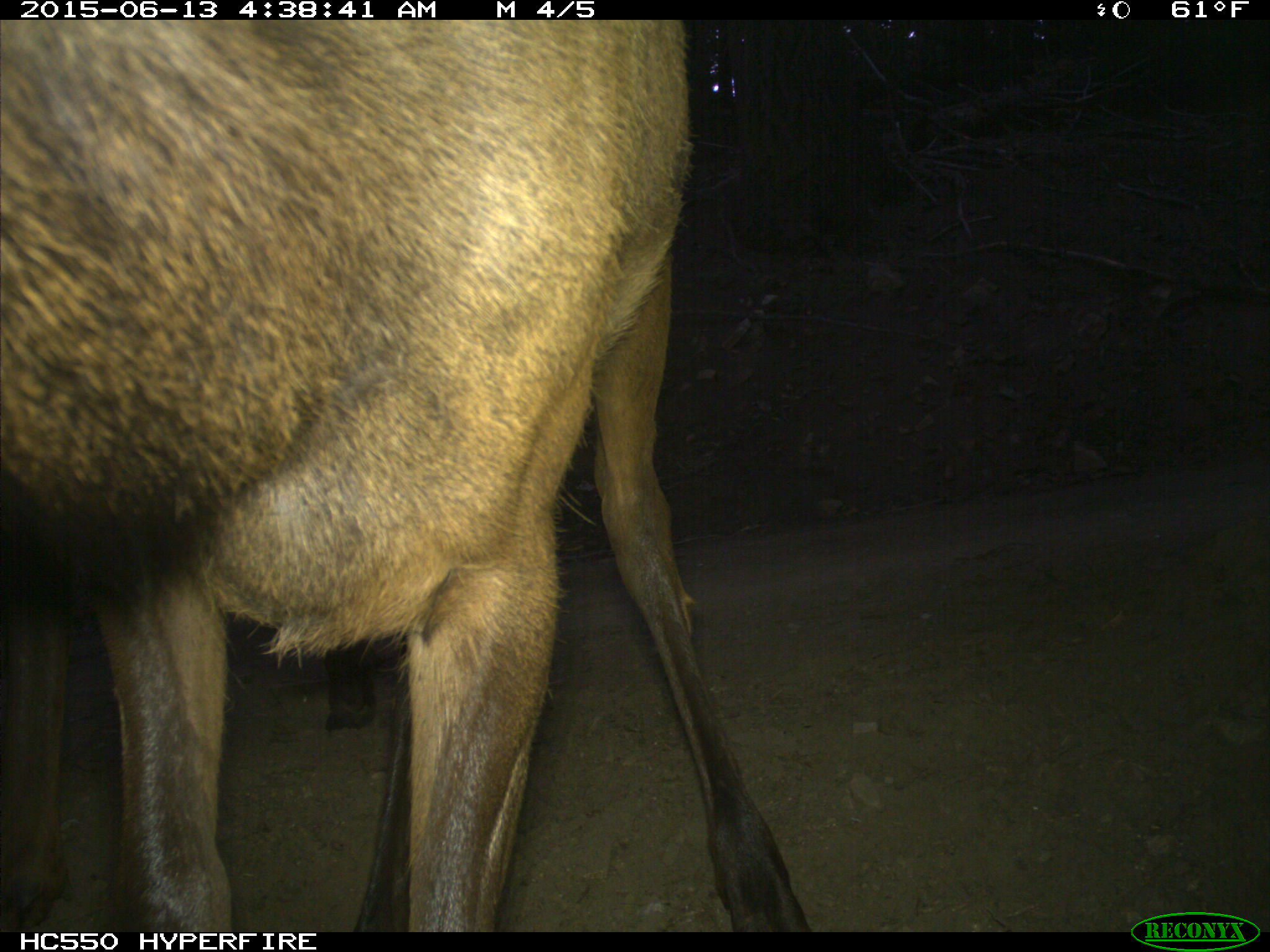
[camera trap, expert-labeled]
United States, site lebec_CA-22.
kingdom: Animalia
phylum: Chordata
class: Mammalia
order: Artiodactyla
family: Cervidae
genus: Cervus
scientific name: Cervus canadensis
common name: elk